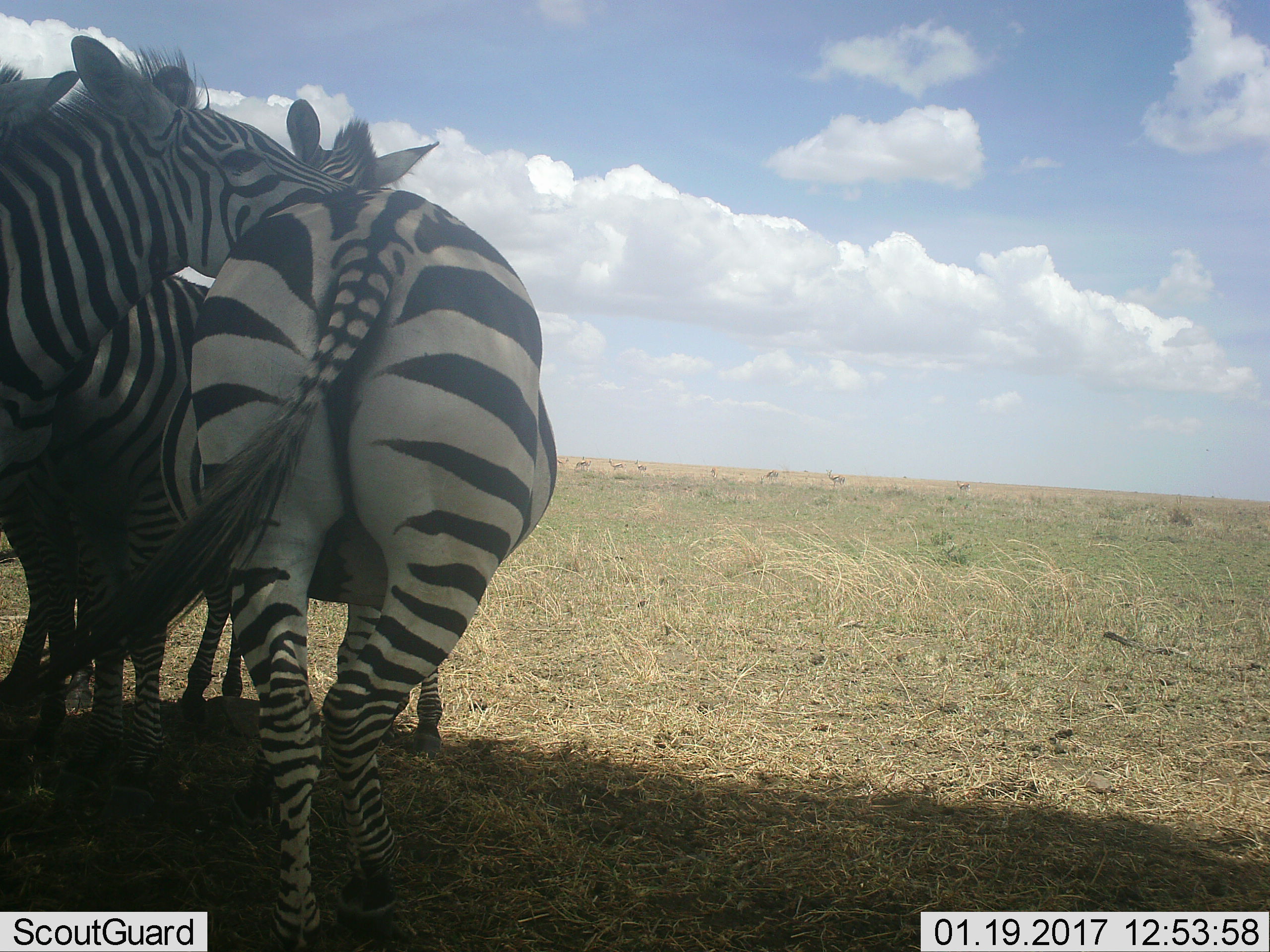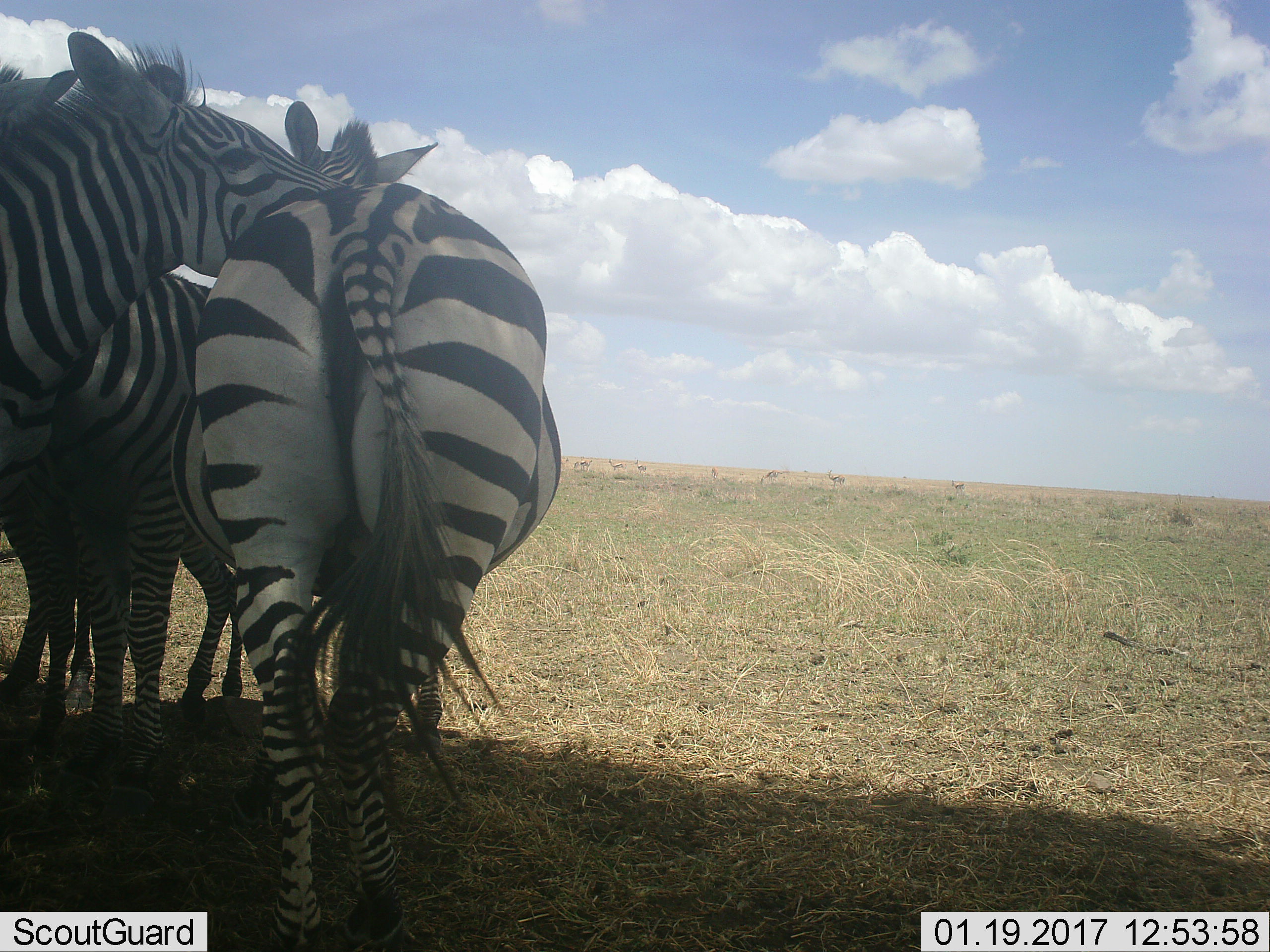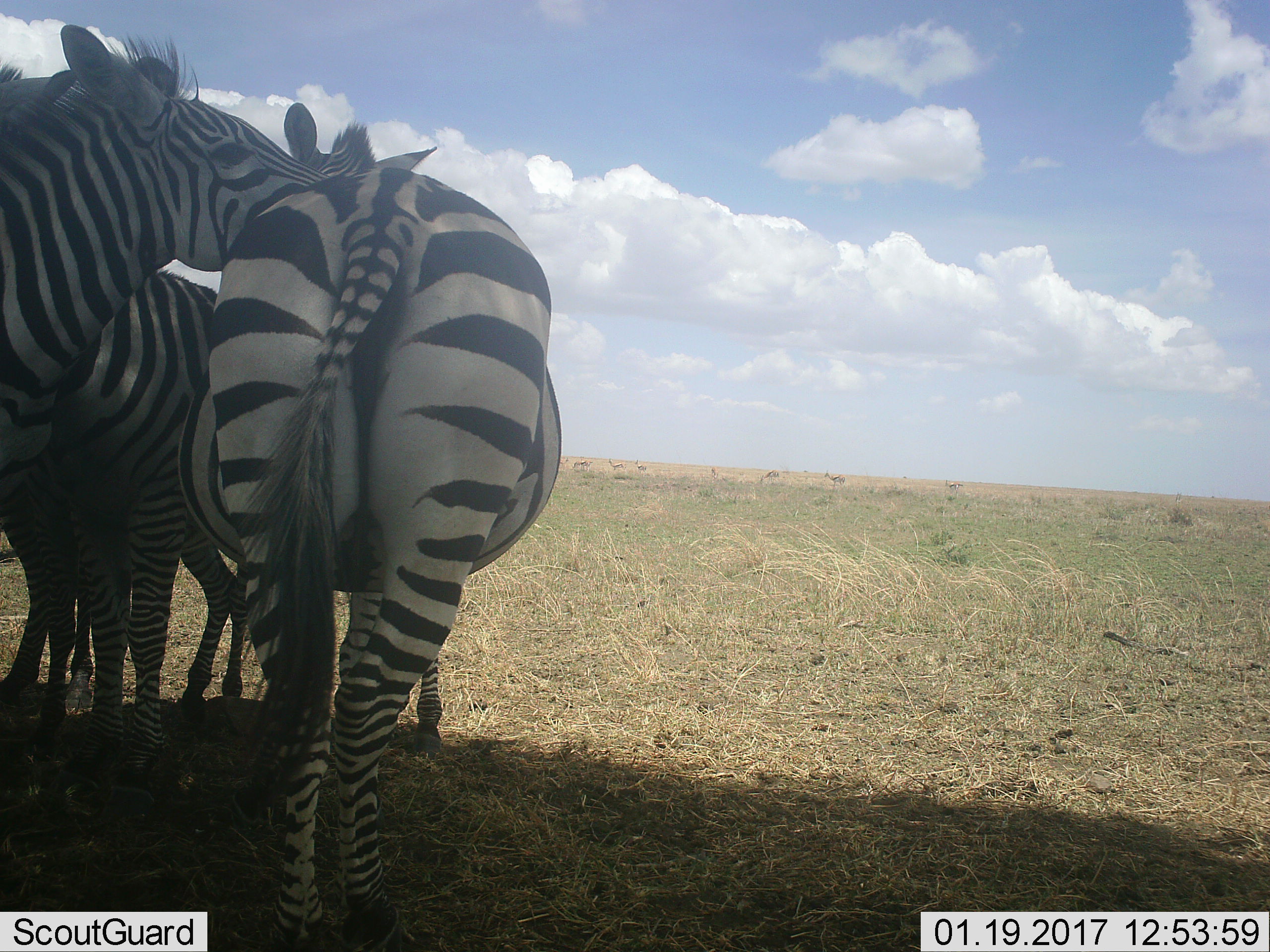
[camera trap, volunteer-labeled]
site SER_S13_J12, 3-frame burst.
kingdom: Animalia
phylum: Chordata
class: Mammalia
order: Perissodactyla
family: Equidae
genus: Equus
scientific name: Equus quagga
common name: plains zebra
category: zebraplains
Zebraplains (plains zebra) (Equus quagga), count 3. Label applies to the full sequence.